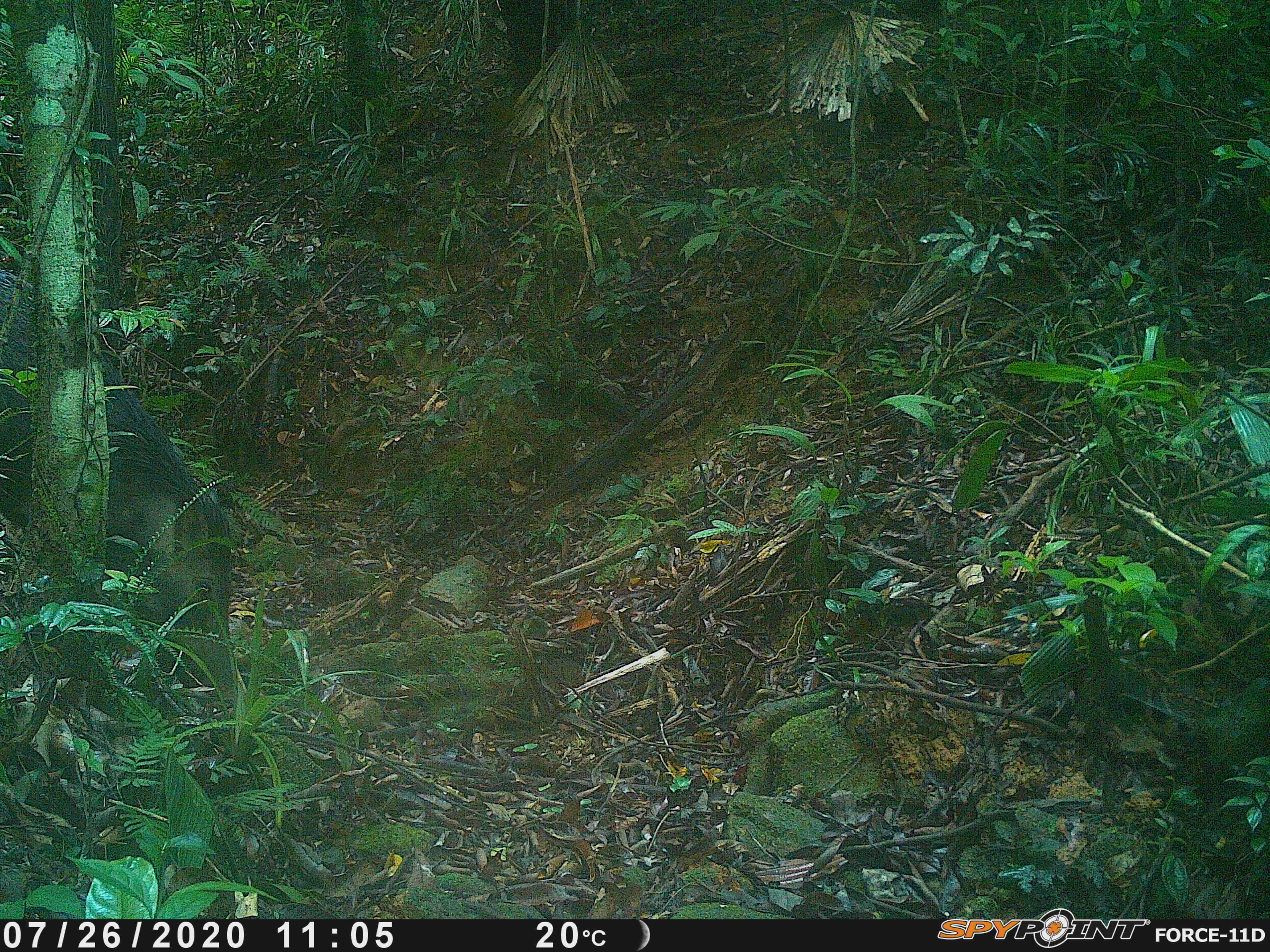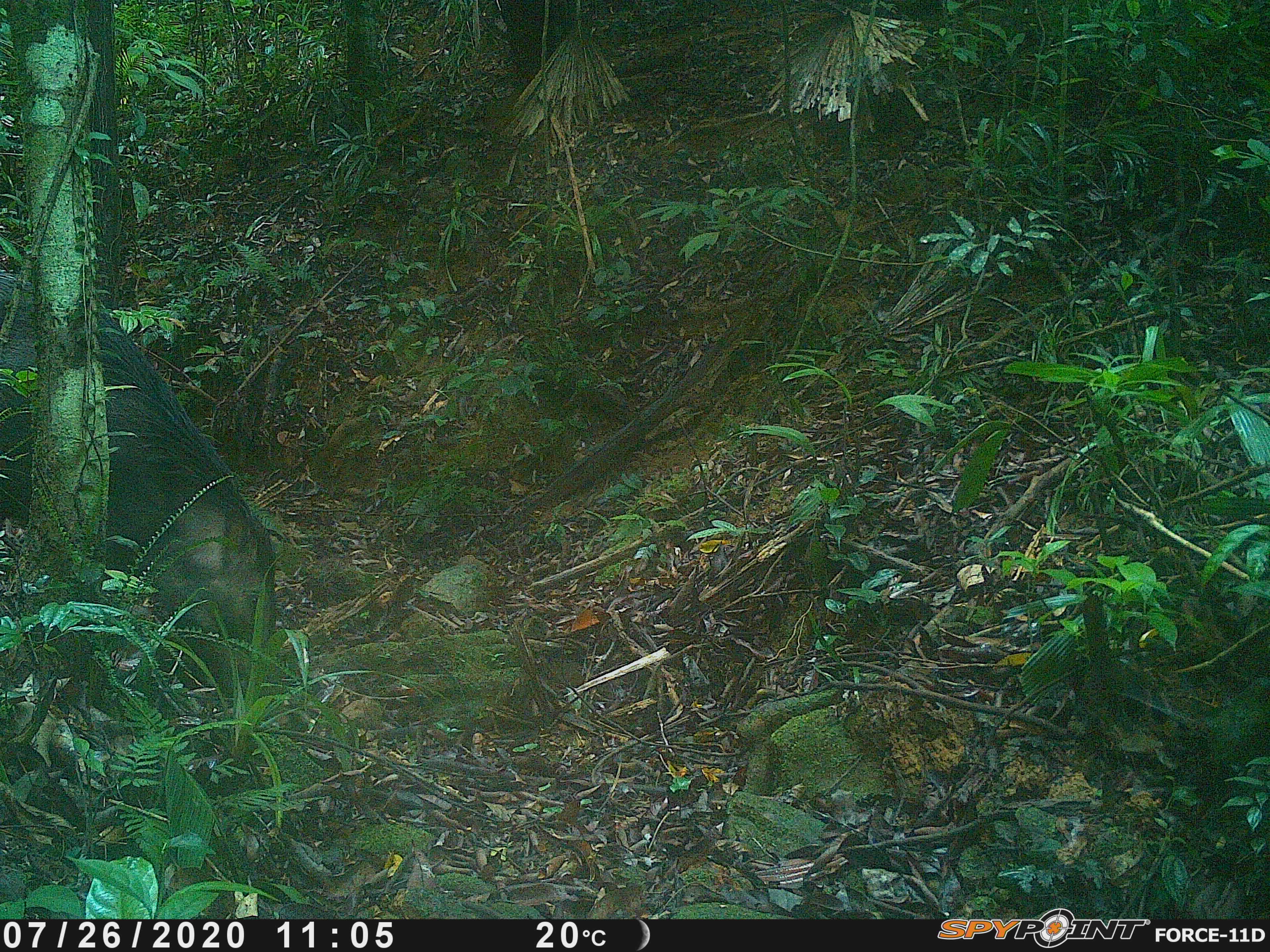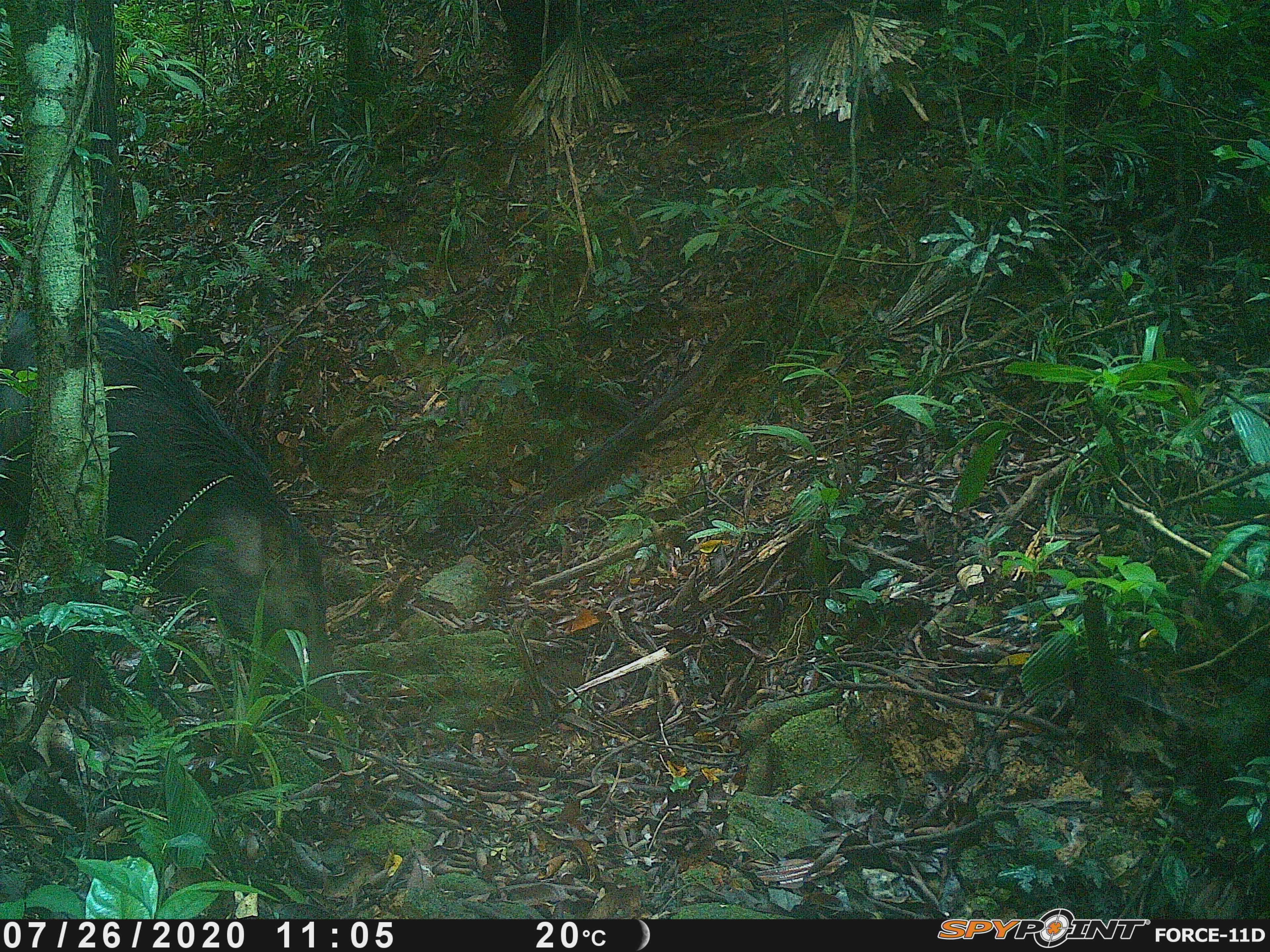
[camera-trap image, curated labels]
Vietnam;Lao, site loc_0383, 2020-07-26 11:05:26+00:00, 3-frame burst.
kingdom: Animalia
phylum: Chordata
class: Mammalia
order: Artiodactyla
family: Suidae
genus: Sus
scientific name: Sus scrofa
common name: eurasian wild pig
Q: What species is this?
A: Eurasian wild pig (Sus scrofa).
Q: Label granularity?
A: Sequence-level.